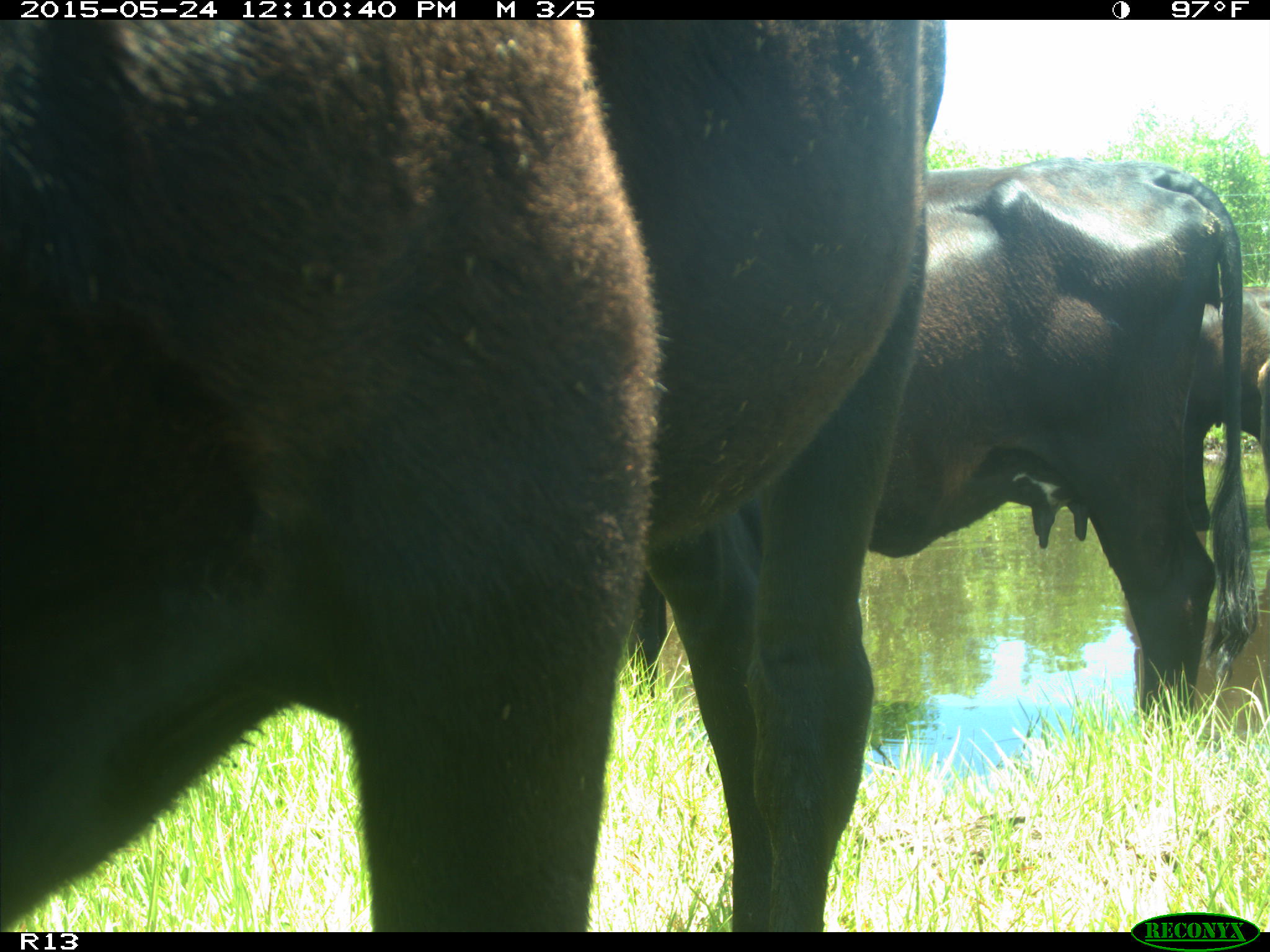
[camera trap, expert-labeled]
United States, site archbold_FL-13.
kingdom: Animalia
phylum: Chordata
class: Mammalia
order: Artiodactyla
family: Bovidae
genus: Bos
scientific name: Bos taurus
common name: domestic cow